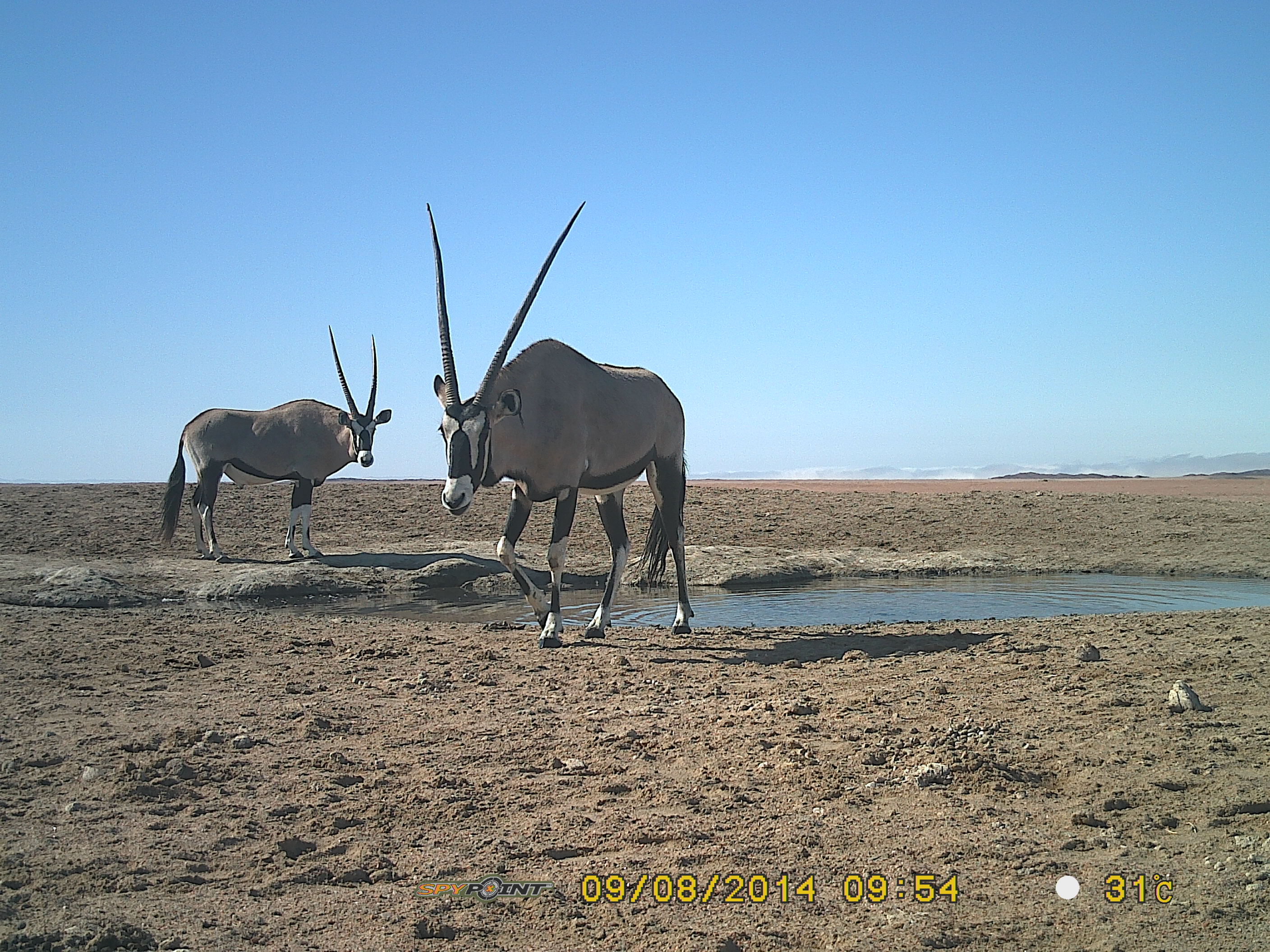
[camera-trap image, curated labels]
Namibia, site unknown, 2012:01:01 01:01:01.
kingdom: Animalia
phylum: Chordata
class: Mammalia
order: Artiodactyla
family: Bovidae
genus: Oryx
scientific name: Oryx gazella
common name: gemsbok